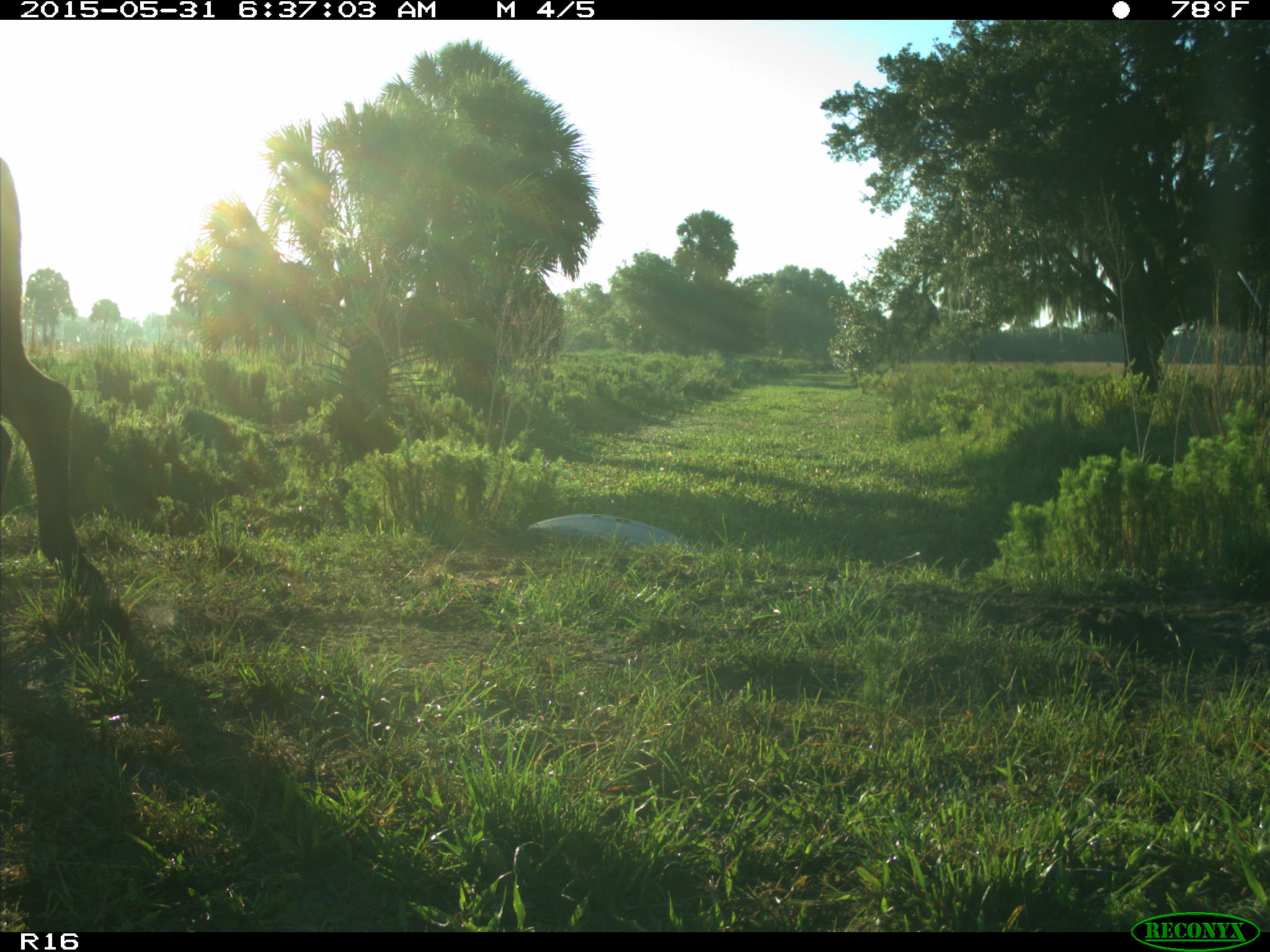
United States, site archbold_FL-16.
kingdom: Animalia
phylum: Chordata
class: Mammalia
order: Artiodactyla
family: Bovidae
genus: Bos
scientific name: Bos taurus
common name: domestic cow